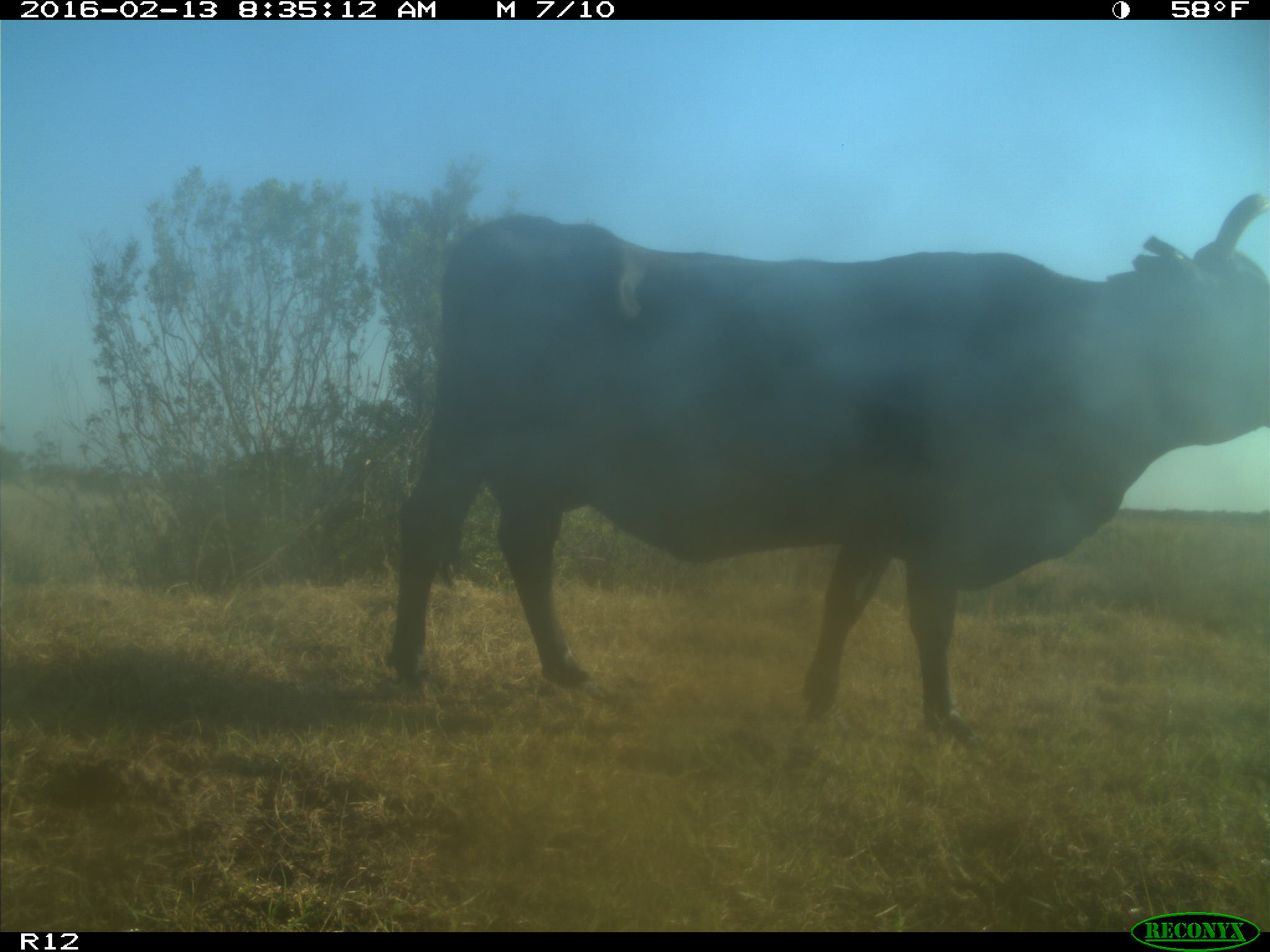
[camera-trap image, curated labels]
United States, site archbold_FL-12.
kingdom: Animalia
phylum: Chordata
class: Mammalia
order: Artiodactyla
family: Bovidae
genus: Bos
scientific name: Bos taurus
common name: domestic cow